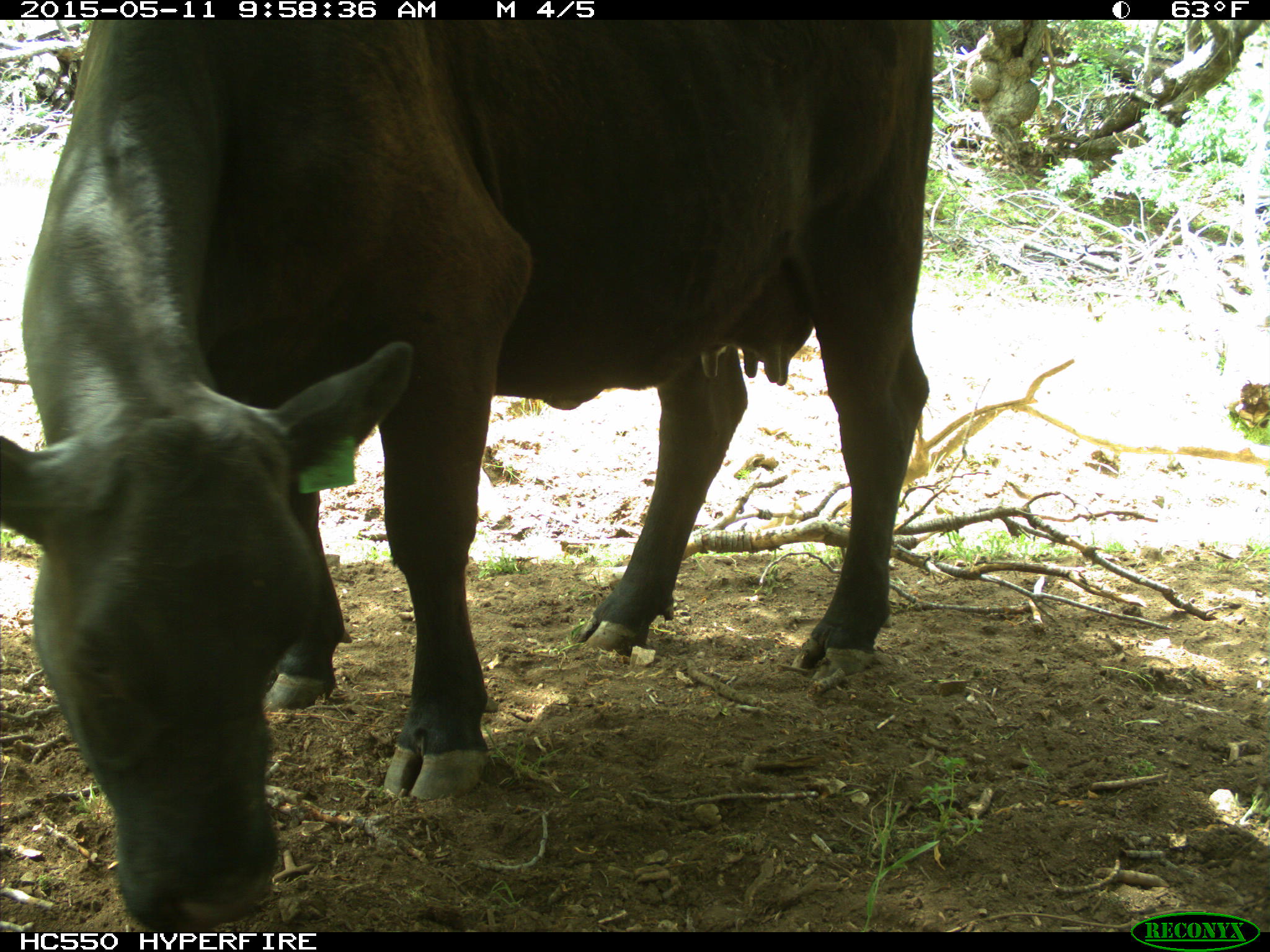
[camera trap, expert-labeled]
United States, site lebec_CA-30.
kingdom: Animalia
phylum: Chordata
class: Mammalia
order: Artiodactyla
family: Bovidae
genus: Bos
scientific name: Bos taurus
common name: domestic cow